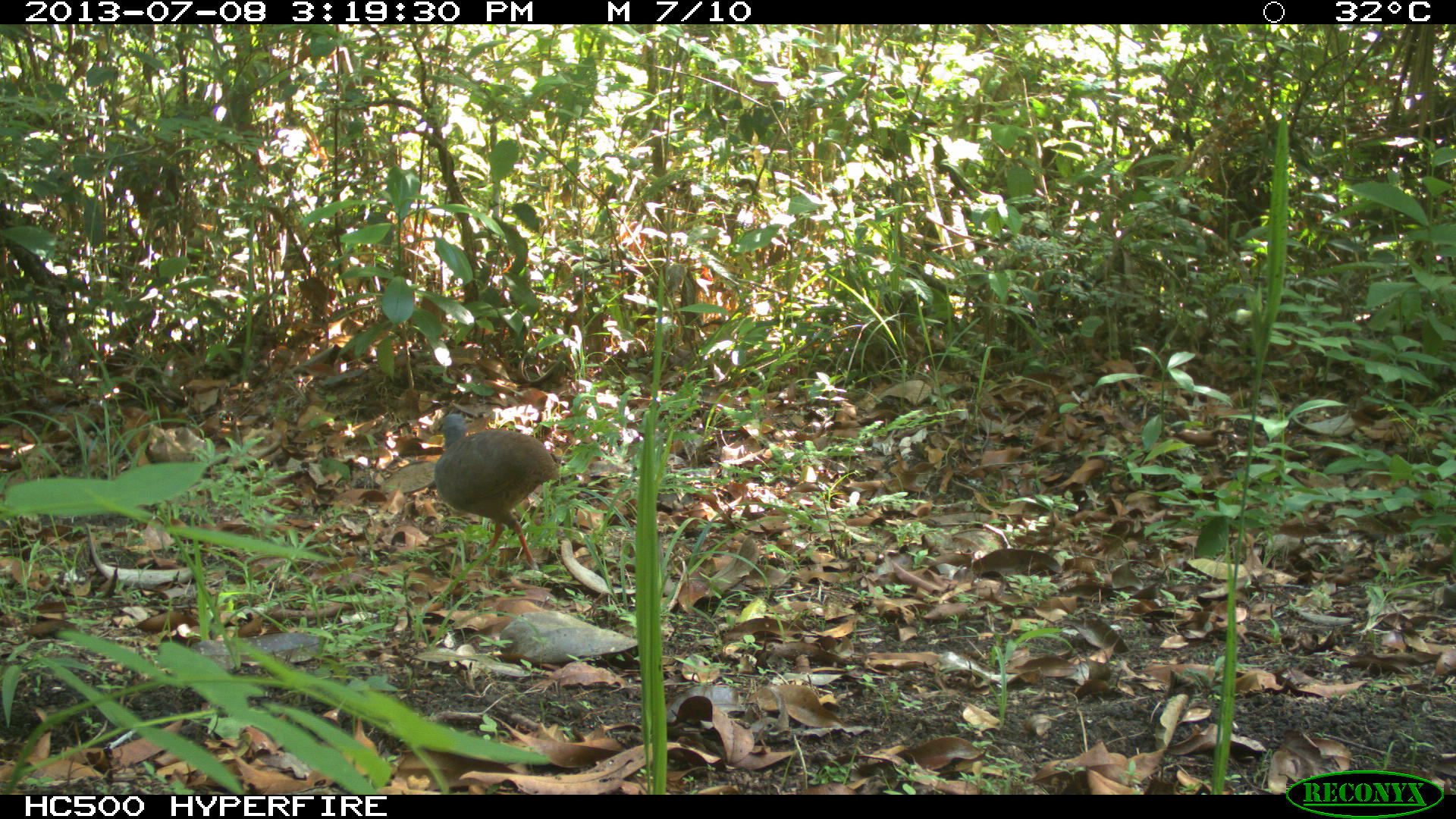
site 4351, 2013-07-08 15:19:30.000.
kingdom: Animalia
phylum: Chordata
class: Aves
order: Tinamiformes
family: Tinamidae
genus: Tinamus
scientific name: Tinamus major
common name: great tinamou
Tinamus major (great tinamou), count 1.